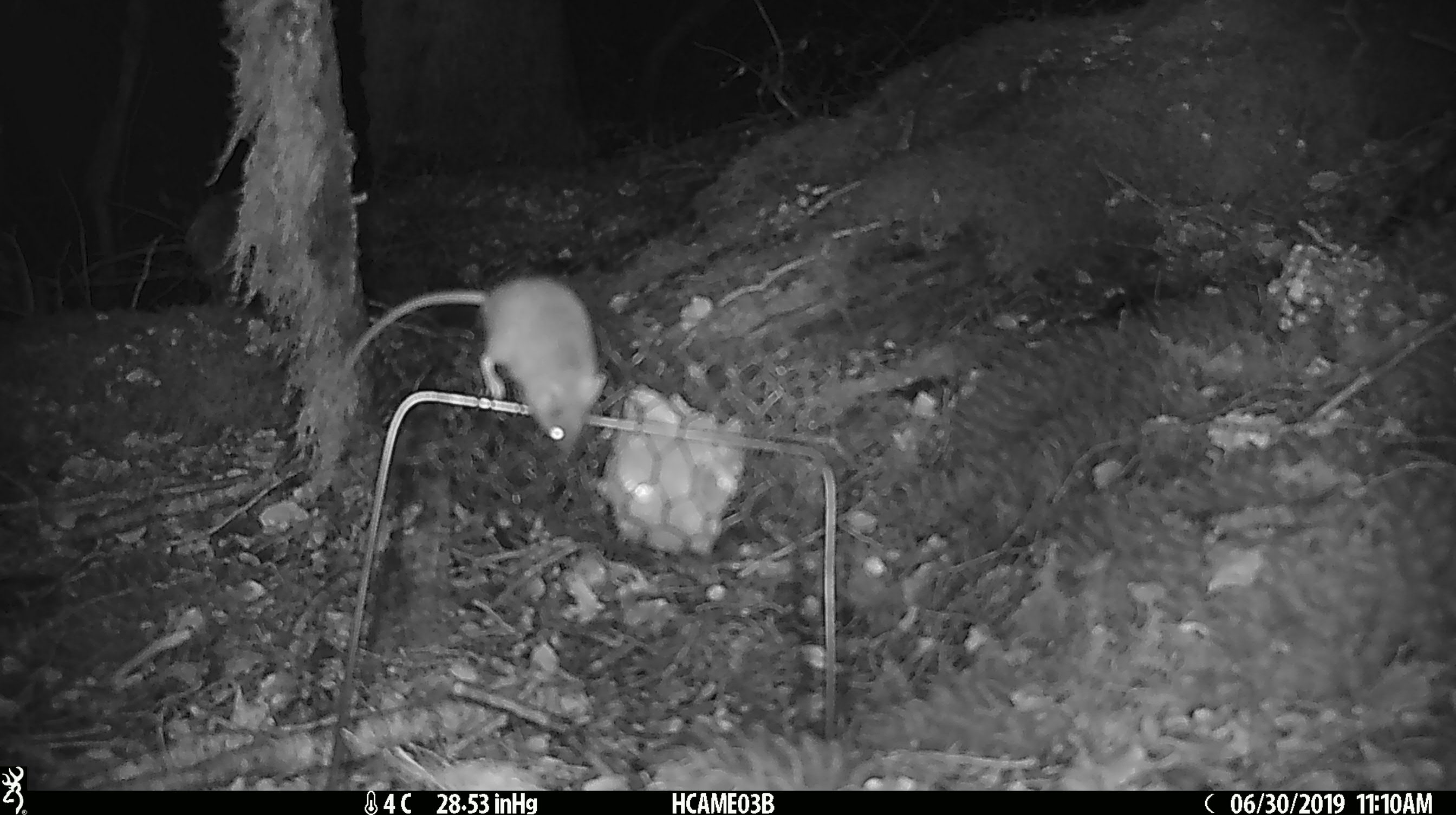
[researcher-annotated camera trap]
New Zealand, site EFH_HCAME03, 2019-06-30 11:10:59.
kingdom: Animalia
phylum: Chordata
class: Mammalia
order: Rodentia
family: Muridae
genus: Mus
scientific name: Mus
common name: mouse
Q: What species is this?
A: Mouse (Mus).